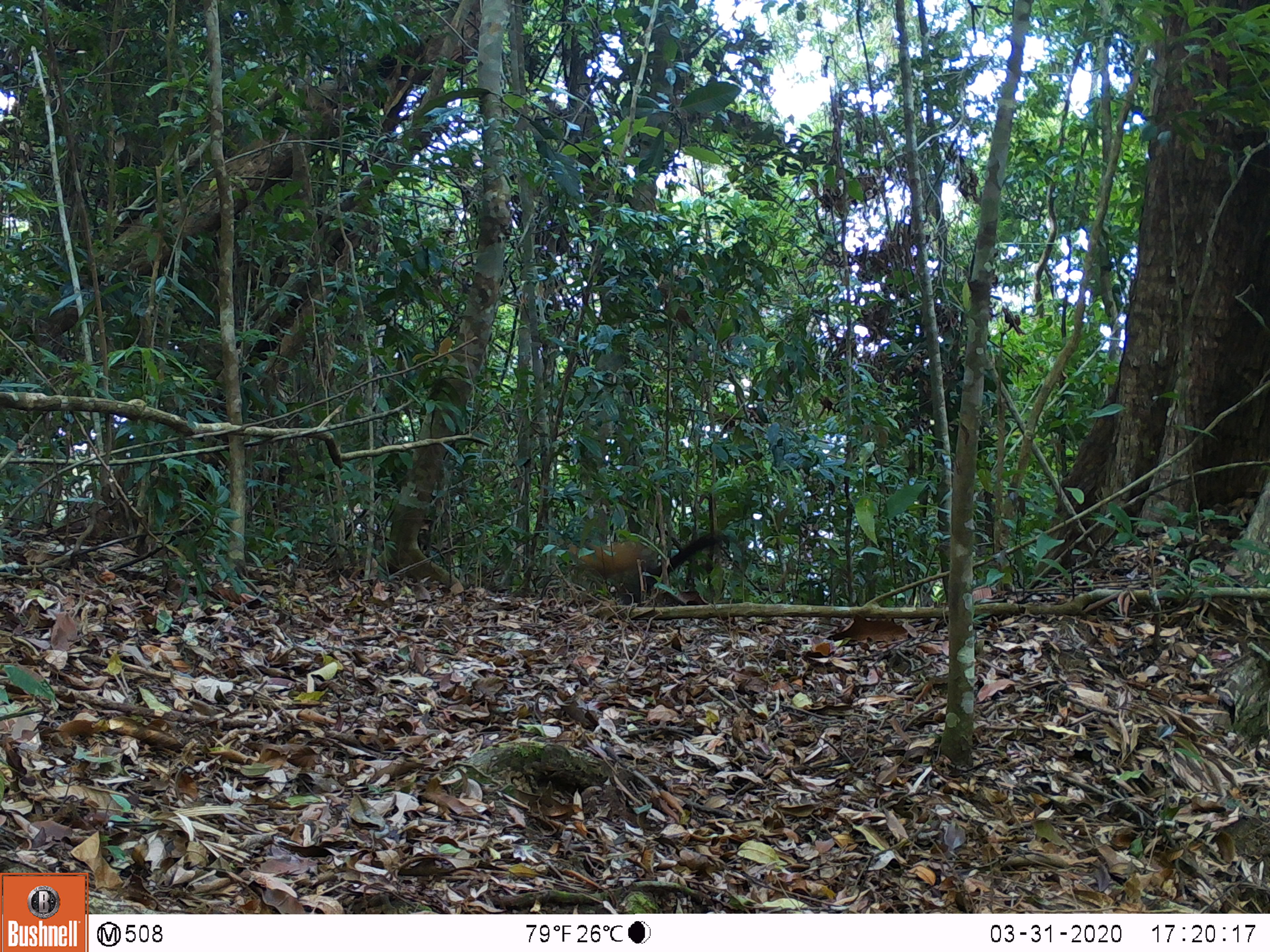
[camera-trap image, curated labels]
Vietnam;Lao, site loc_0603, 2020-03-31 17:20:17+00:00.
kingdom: Animalia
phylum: Chordata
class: Mammalia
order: Carnivora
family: Mustelidae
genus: Martes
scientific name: Martes flavigula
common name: yellow-throated marten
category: yellow throated marten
Yellow throated marten (yellow-throated marten) (Martes flavigula). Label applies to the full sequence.